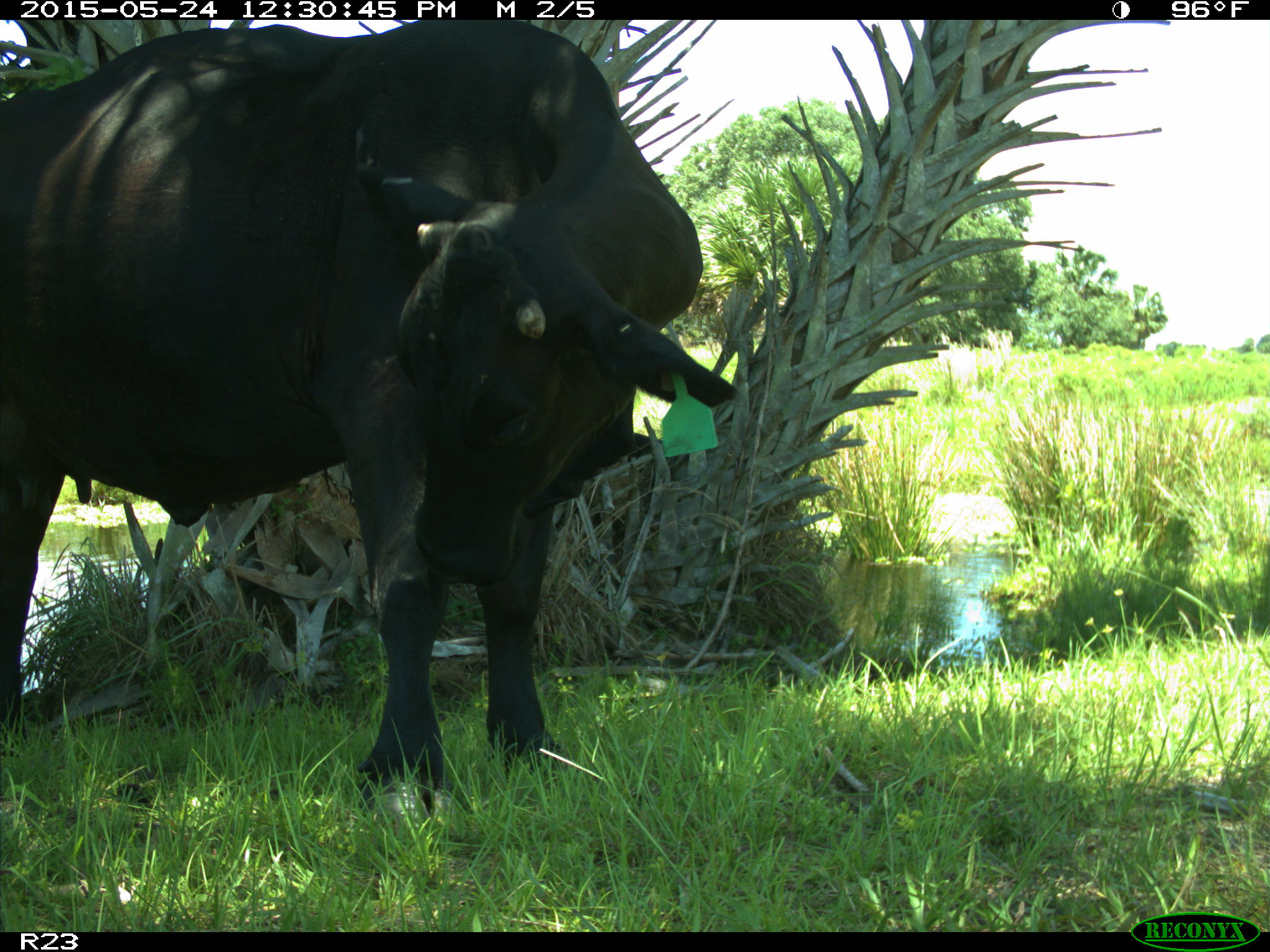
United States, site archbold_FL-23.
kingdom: Animalia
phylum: Chordata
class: Mammalia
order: Artiodactyla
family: Bovidae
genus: Bos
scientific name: Bos taurus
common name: domestic cow